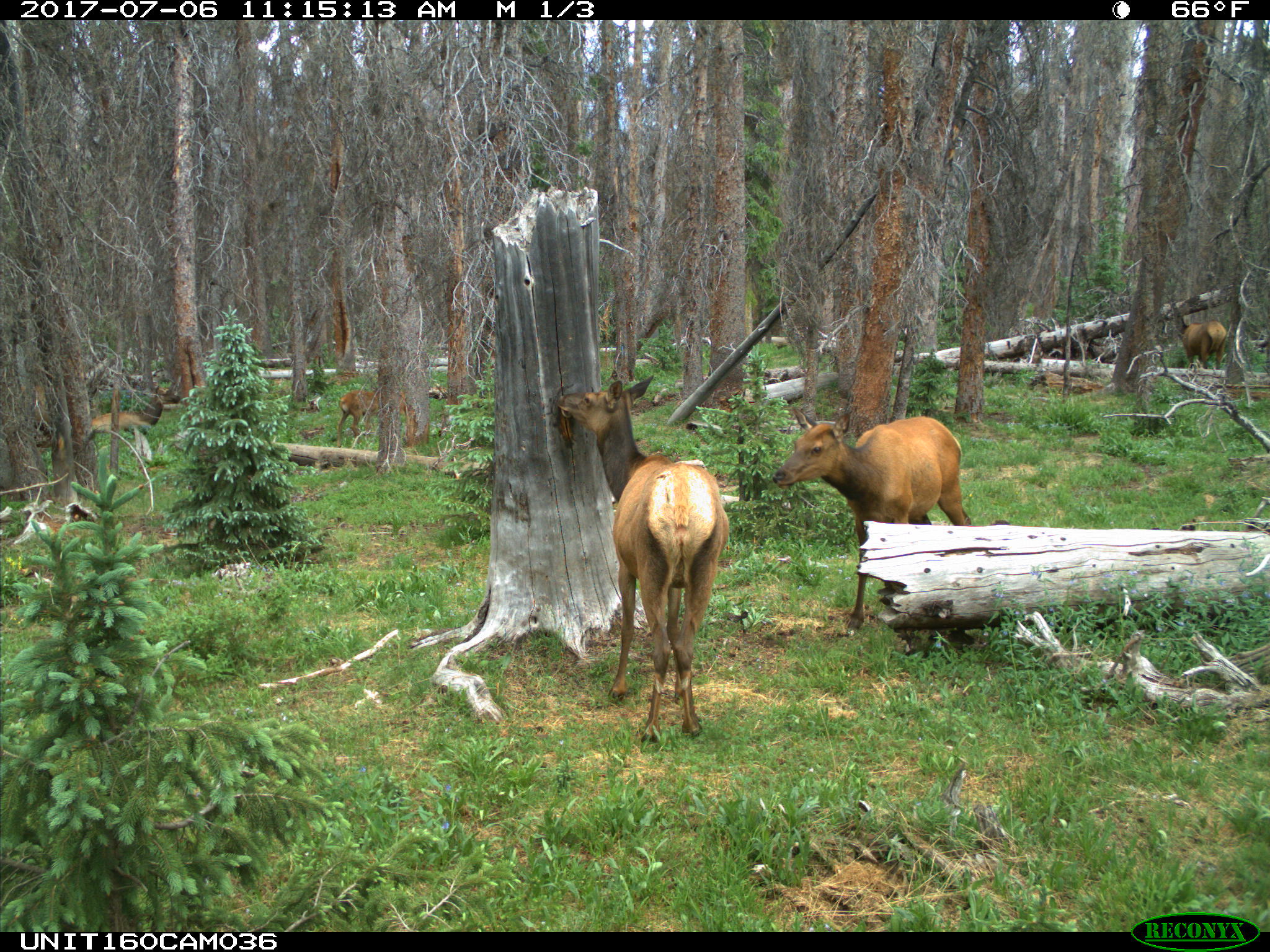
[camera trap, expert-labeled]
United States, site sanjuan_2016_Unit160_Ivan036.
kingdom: Animalia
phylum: Chordata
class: Mammalia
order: Artiodactyla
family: Cervidae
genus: Cervus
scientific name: Cervus elaphus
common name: red deer